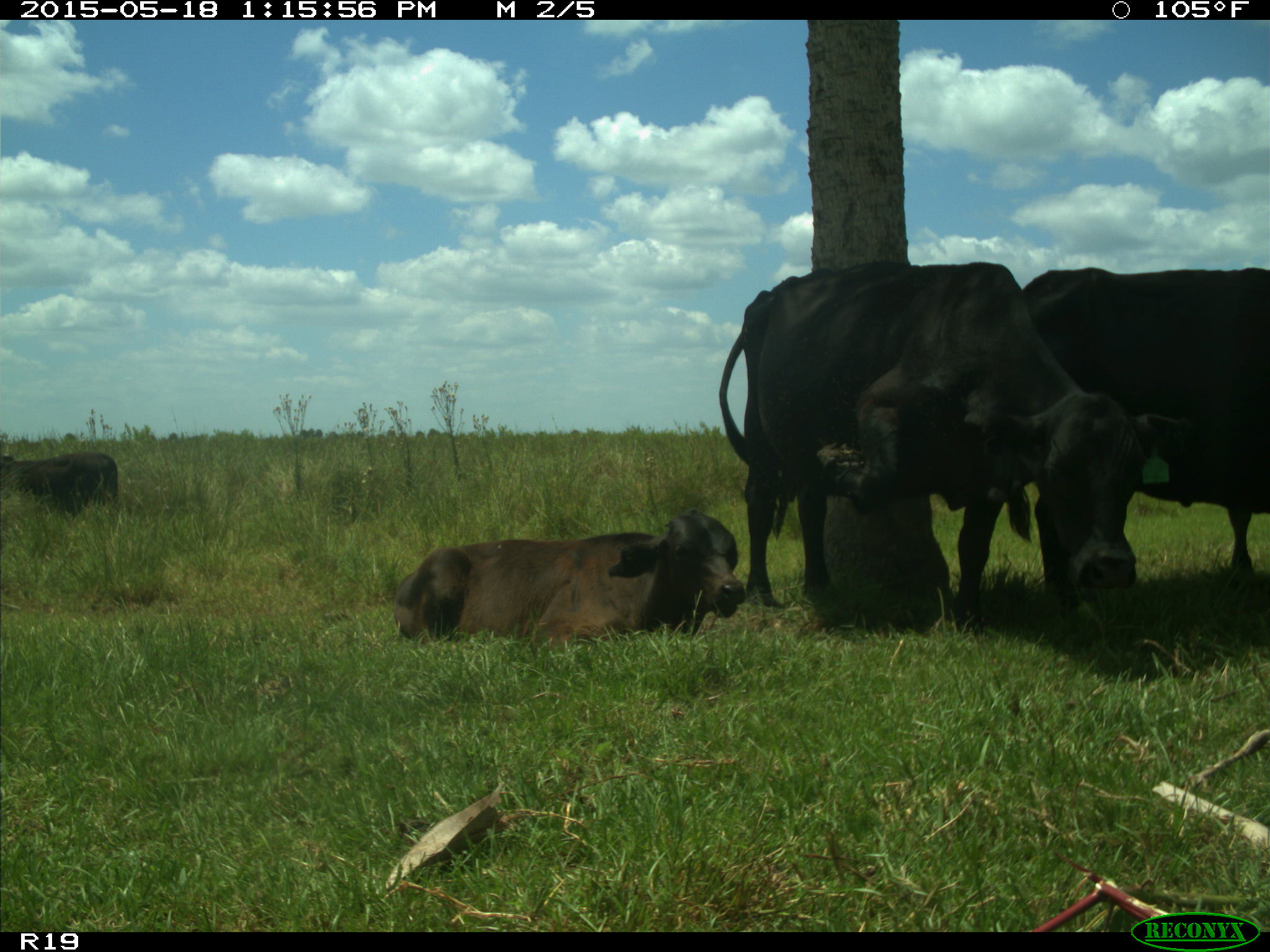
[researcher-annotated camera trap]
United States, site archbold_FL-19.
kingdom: Animalia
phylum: Chordata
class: Mammalia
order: Artiodactyla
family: Bovidae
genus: Bos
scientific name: Bos taurus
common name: domestic cow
Bos taurus (domestic cow).